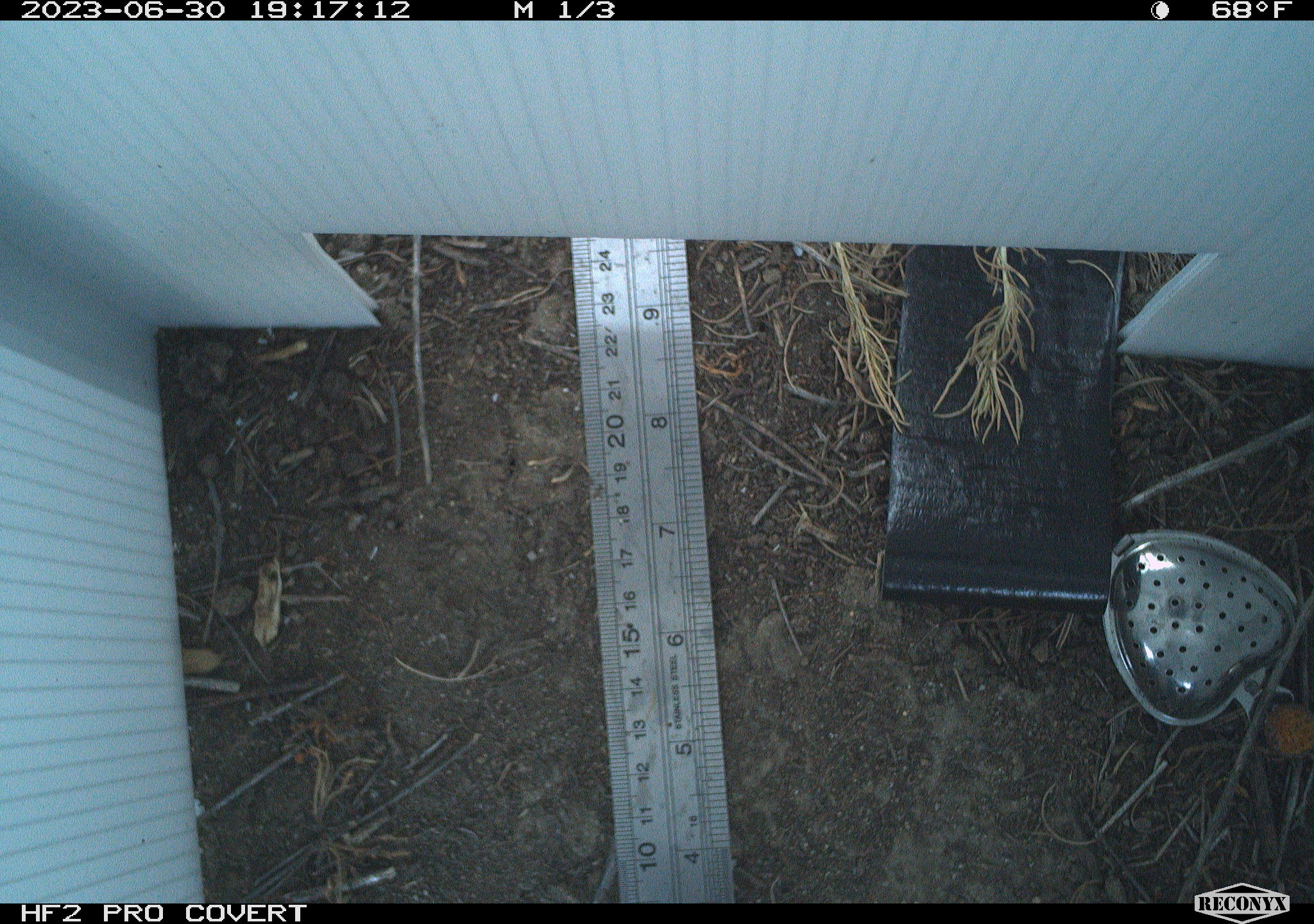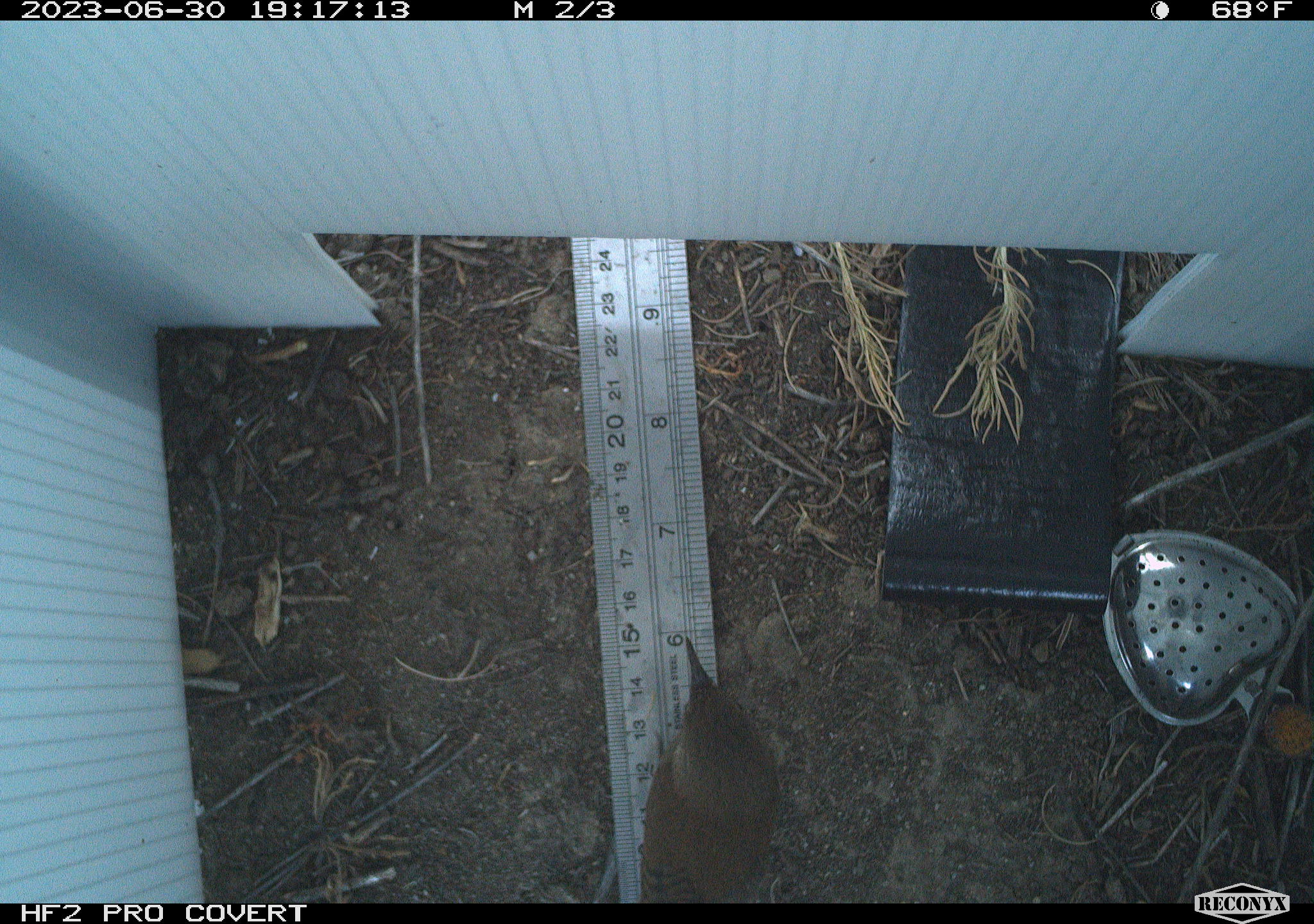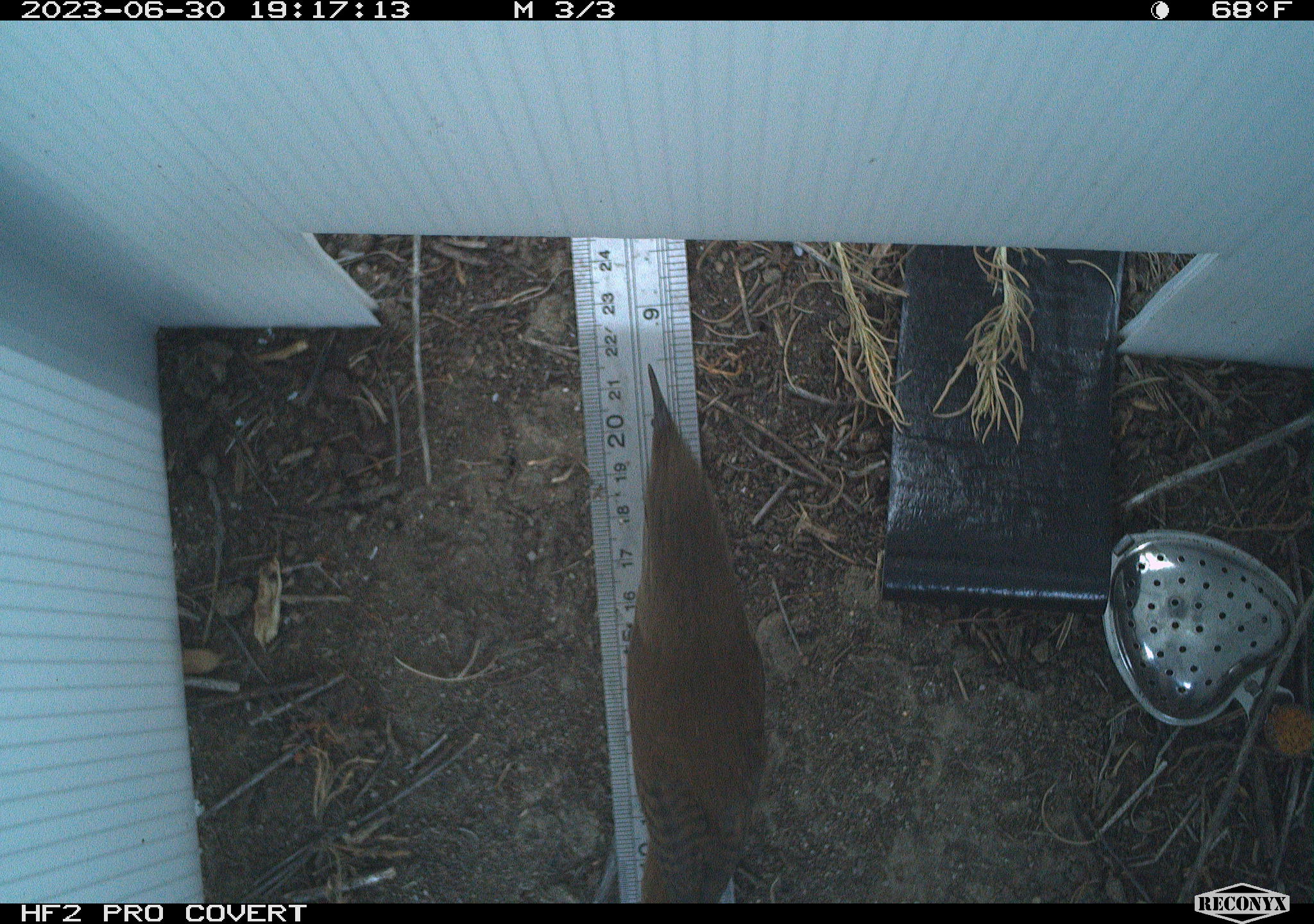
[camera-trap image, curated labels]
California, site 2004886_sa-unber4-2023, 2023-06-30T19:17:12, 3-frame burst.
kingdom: Animalia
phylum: Chordata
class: Aves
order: Passeriformes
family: Troglodytidae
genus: Troglodytes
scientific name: Troglodytes aedon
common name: house wren